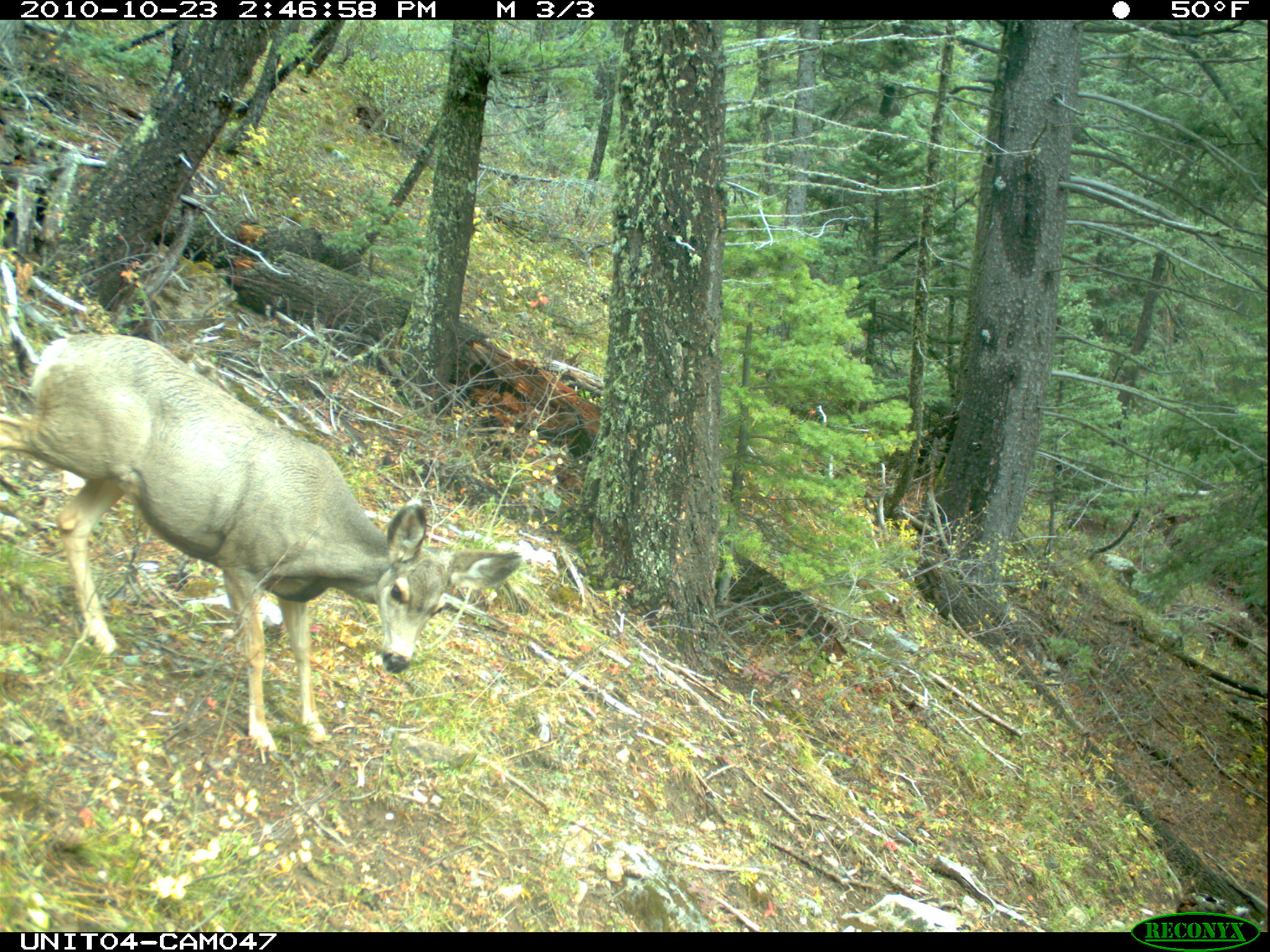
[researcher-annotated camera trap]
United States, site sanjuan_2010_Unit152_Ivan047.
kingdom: Animalia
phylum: Chordata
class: Mammalia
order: Artiodactyla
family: Cervidae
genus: Odocoileus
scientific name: Odocoileus hemionus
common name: mule deer